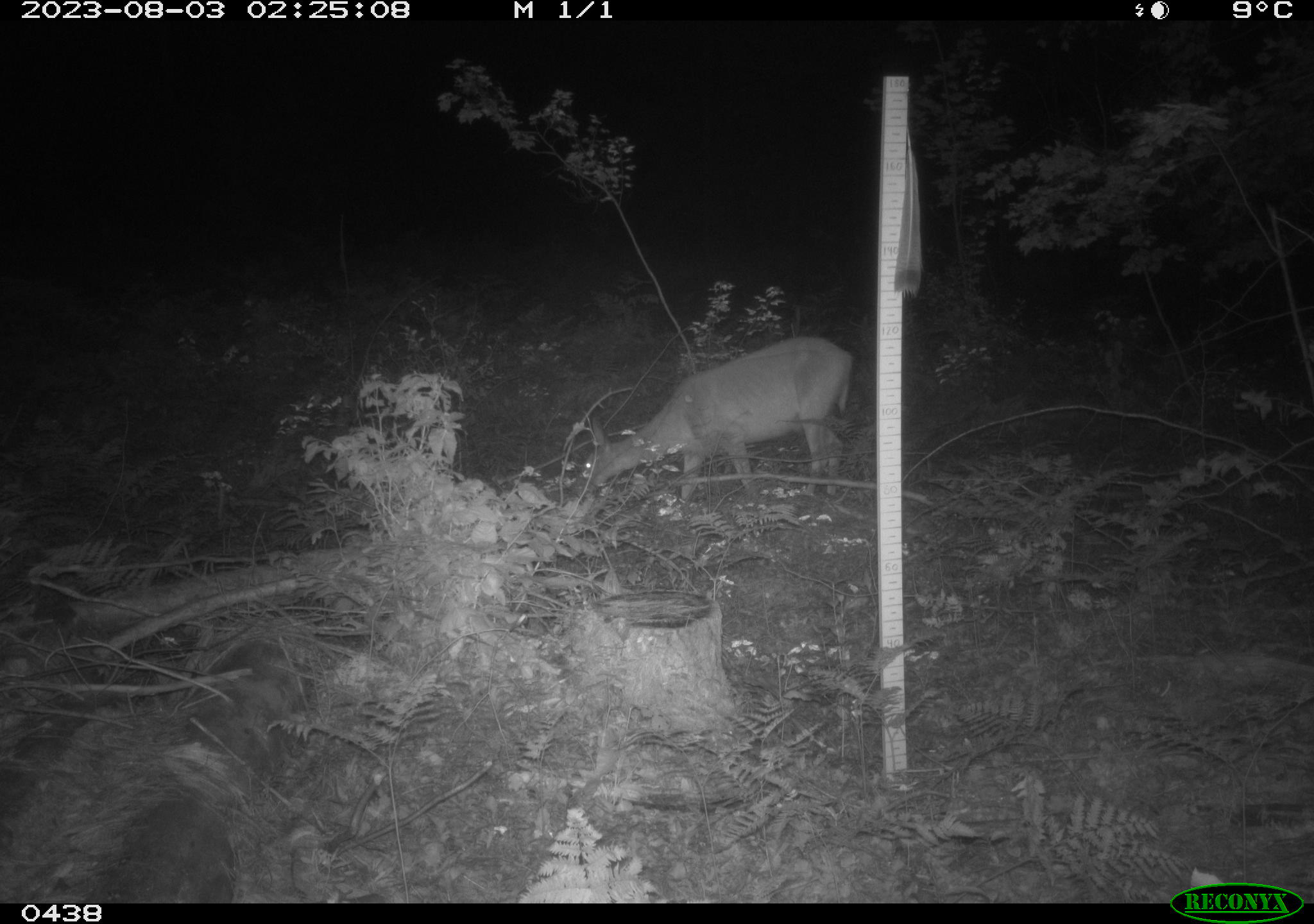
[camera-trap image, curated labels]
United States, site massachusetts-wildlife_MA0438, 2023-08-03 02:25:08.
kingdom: Animalia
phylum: Chordata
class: Mammalia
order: Artiodactyla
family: Cervidae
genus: Odocoileus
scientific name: Odocoileus virginianus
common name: white-tailed deer